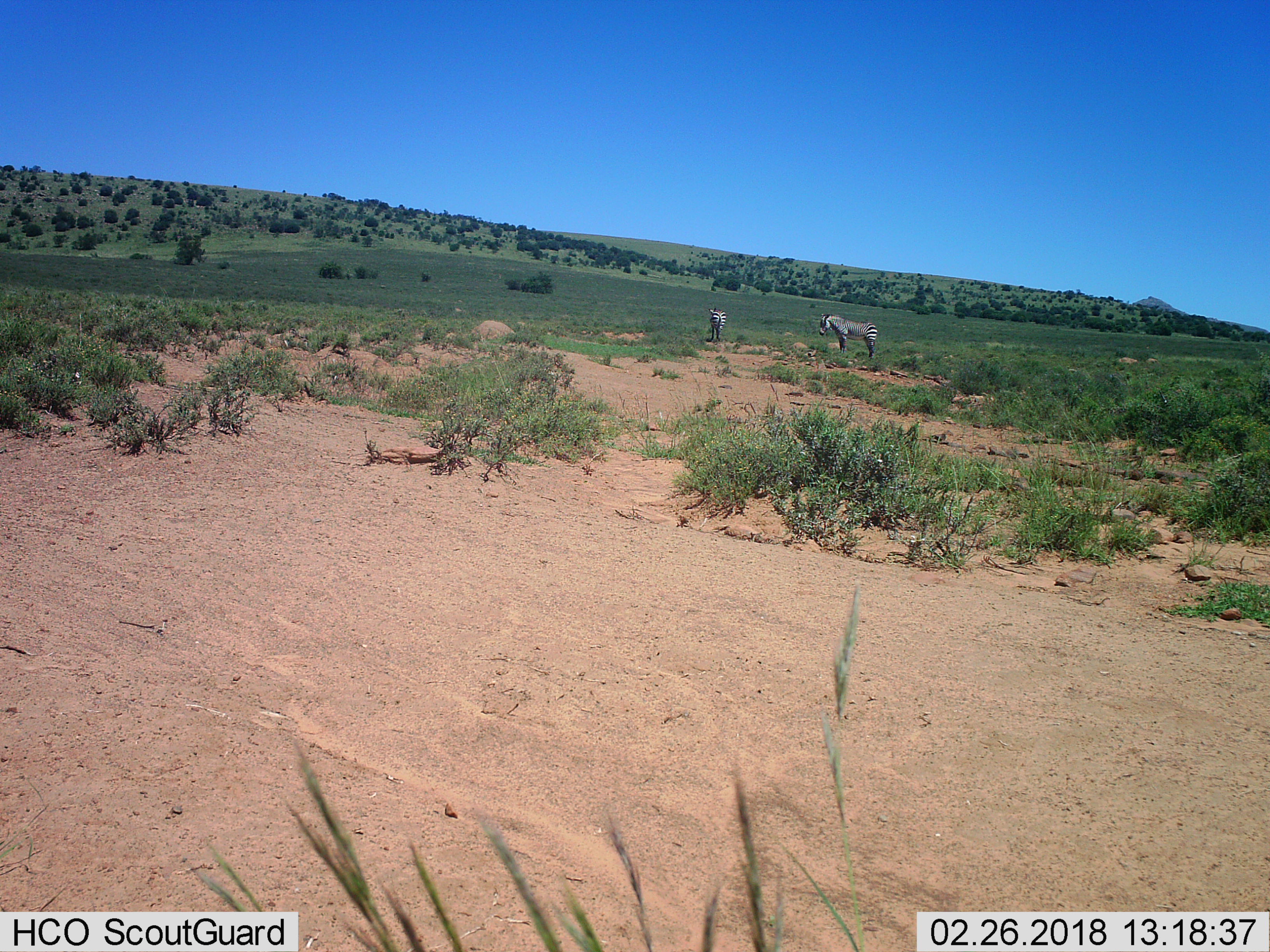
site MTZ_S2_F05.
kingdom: Animalia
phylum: Chordata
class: Mammalia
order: Perissodactyla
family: Equidae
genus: Equus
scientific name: Equus zebra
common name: mountain zebra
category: zebramountain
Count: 2.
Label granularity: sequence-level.